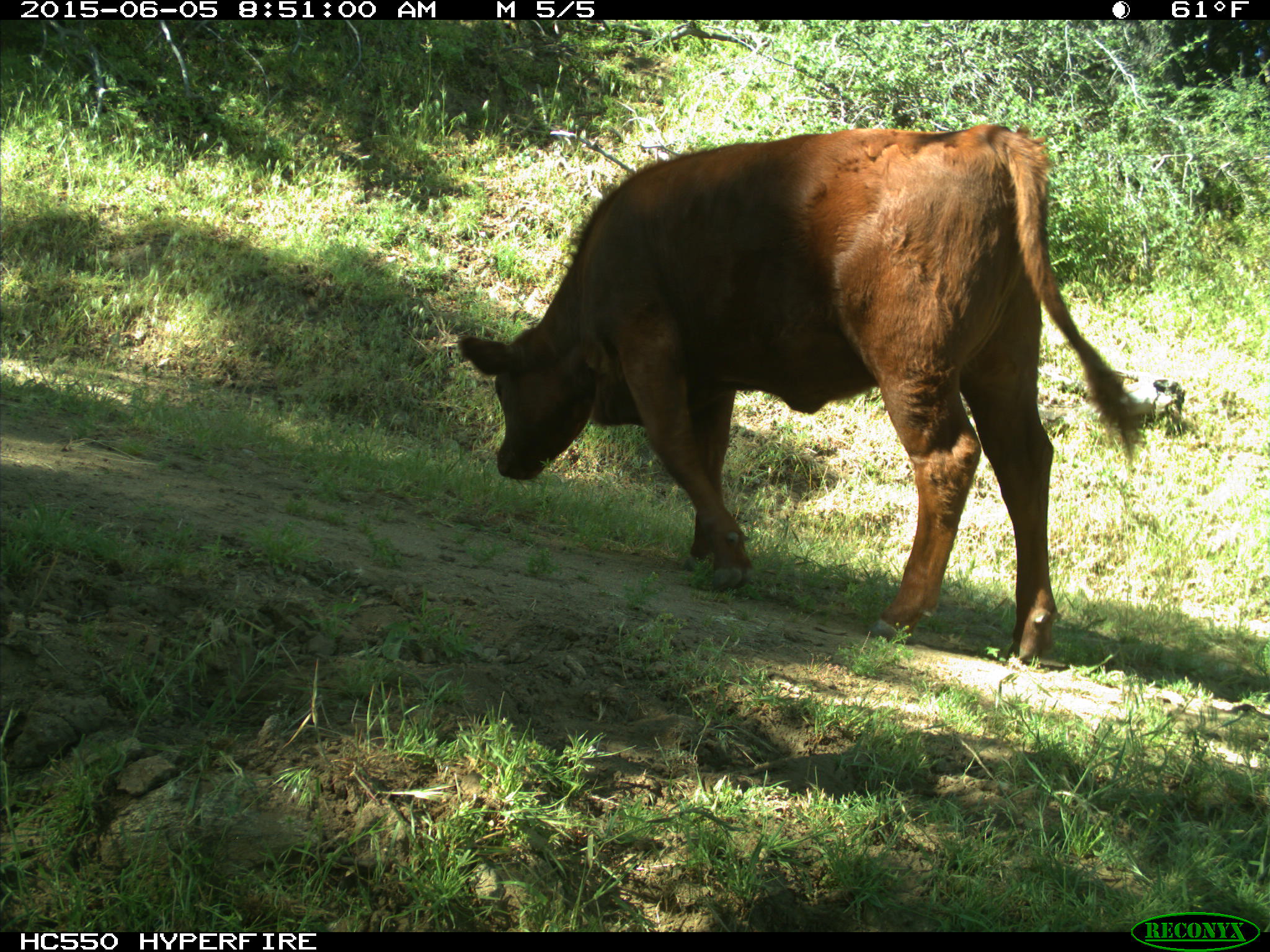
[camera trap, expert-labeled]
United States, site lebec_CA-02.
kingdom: Animalia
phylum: Chordata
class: Mammalia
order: Artiodactyla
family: Bovidae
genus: Bos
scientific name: Bos taurus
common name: domestic cow